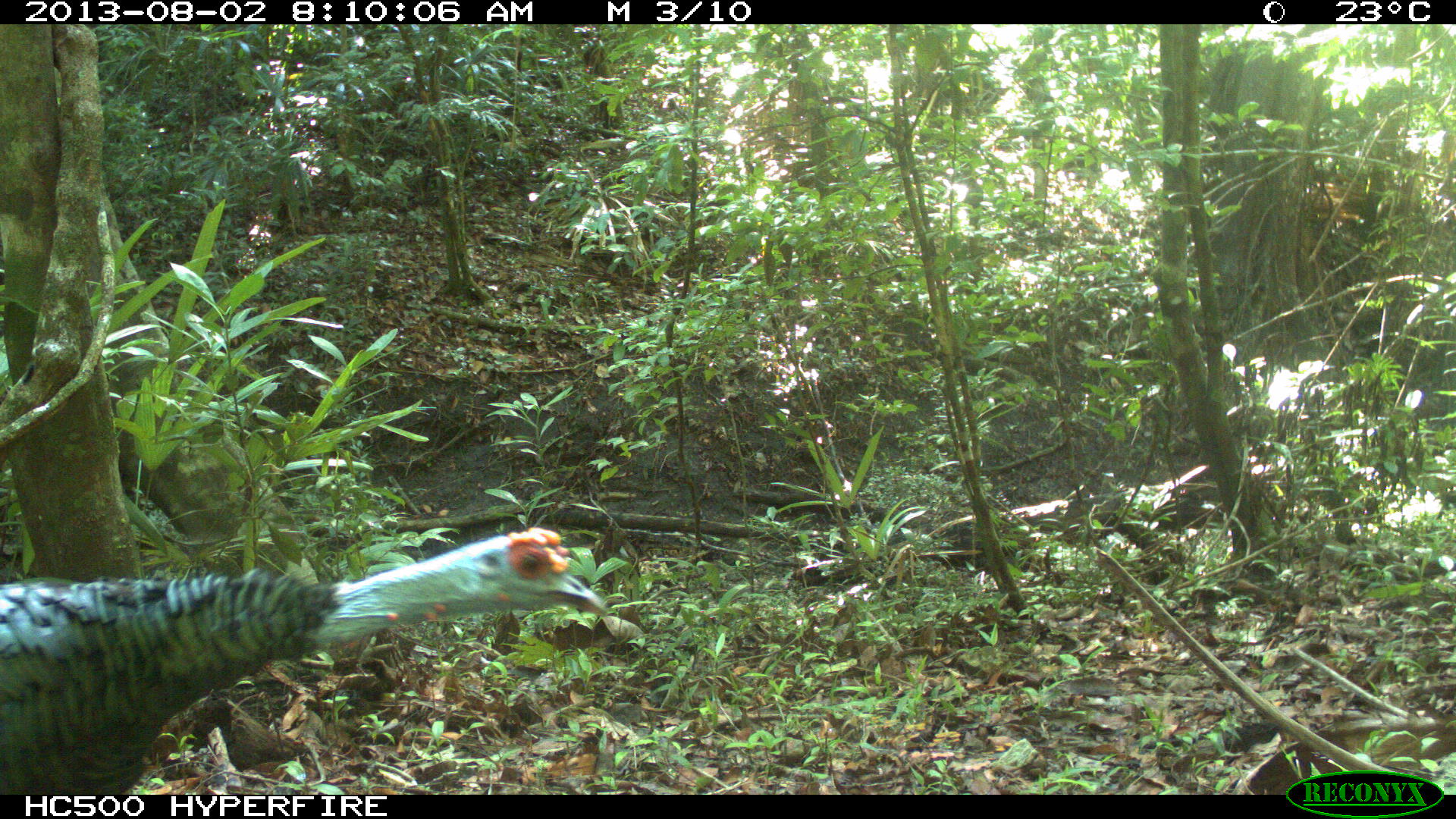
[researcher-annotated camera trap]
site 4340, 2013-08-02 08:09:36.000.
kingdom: Animalia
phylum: Chordata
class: Aves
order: Galliformes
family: Phasianidae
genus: Meleagris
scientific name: Meleagris ocellata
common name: ocellated turkey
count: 2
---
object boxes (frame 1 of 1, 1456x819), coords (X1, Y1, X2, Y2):
meleagris ocellata: (0, 525, 610, 795)